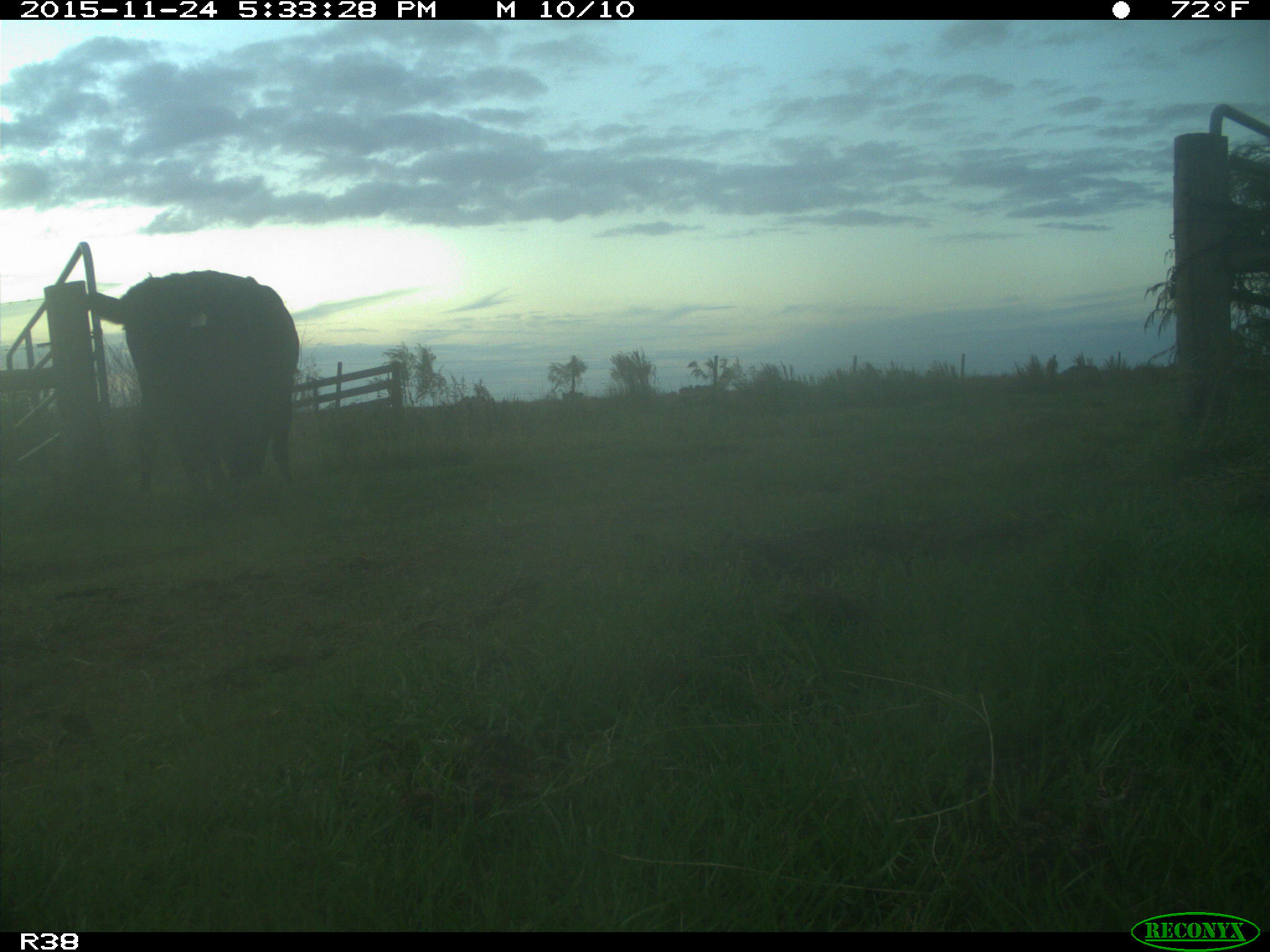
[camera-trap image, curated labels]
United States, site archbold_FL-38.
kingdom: Animalia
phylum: Chordata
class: Mammalia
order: Artiodactyla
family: Bovidae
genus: Bos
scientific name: Bos taurus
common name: domestic cow